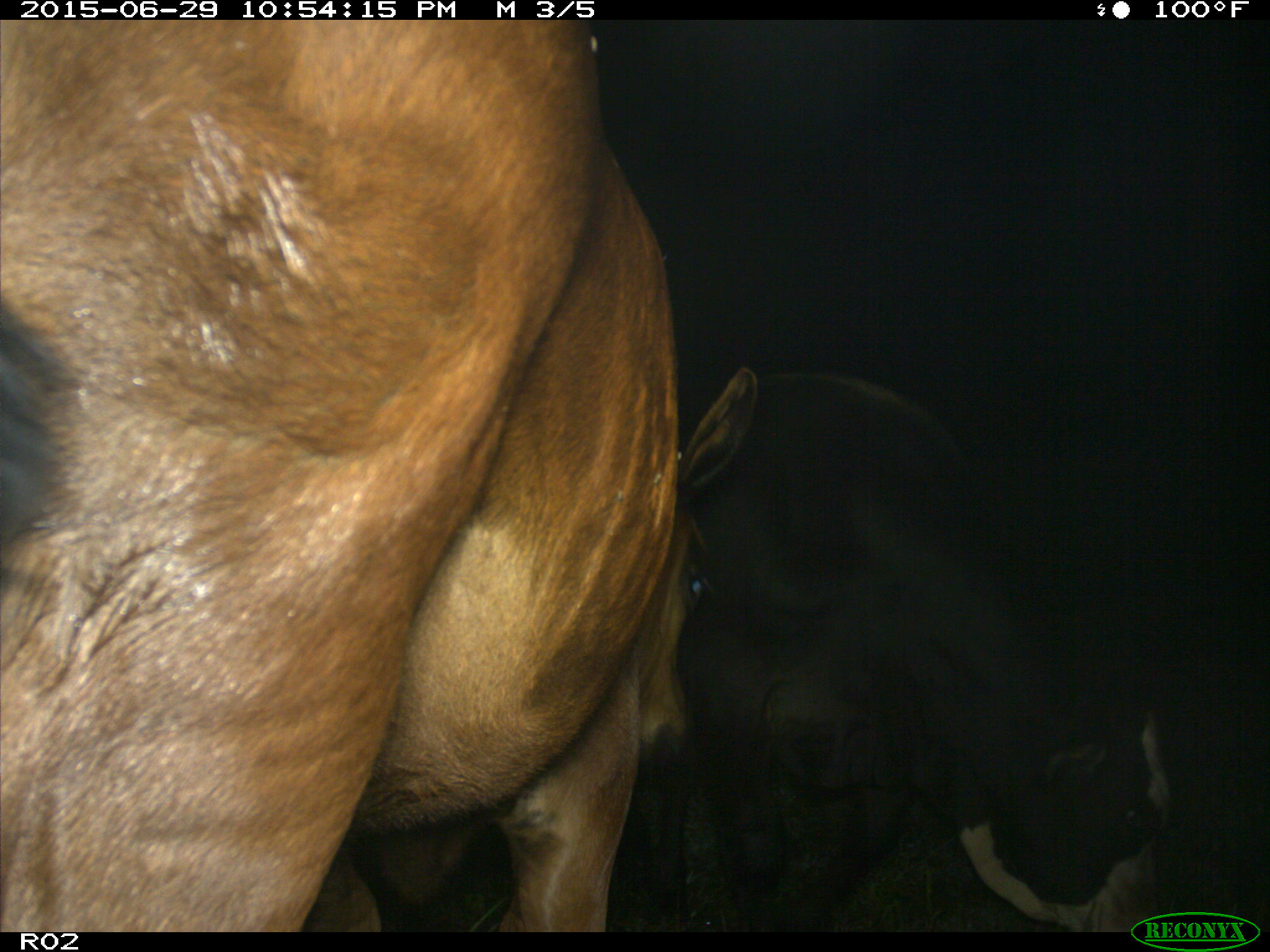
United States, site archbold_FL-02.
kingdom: Animalia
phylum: Chordata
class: Mammalia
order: Artiodactyla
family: Bovidae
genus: Bos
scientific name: Bos taurus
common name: domestic cow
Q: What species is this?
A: Bos taurus (domestic cow).